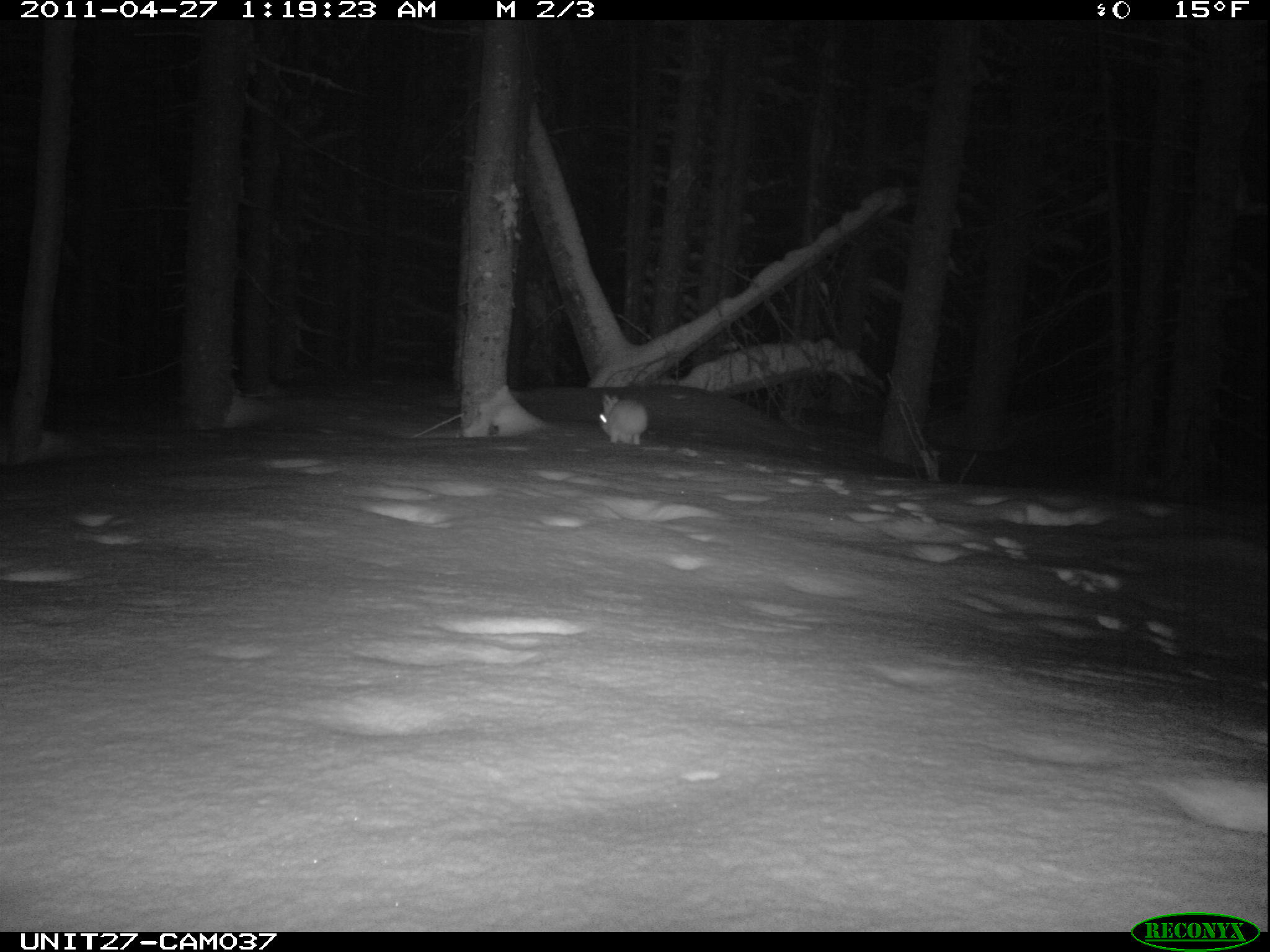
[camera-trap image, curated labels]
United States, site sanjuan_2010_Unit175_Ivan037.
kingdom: Animalia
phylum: Chordata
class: Mammalia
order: Lagomorpha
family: Leporidae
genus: Lepus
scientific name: Lepus americanus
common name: snowshoe hare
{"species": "Lepus americanus (snowshoe hare)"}